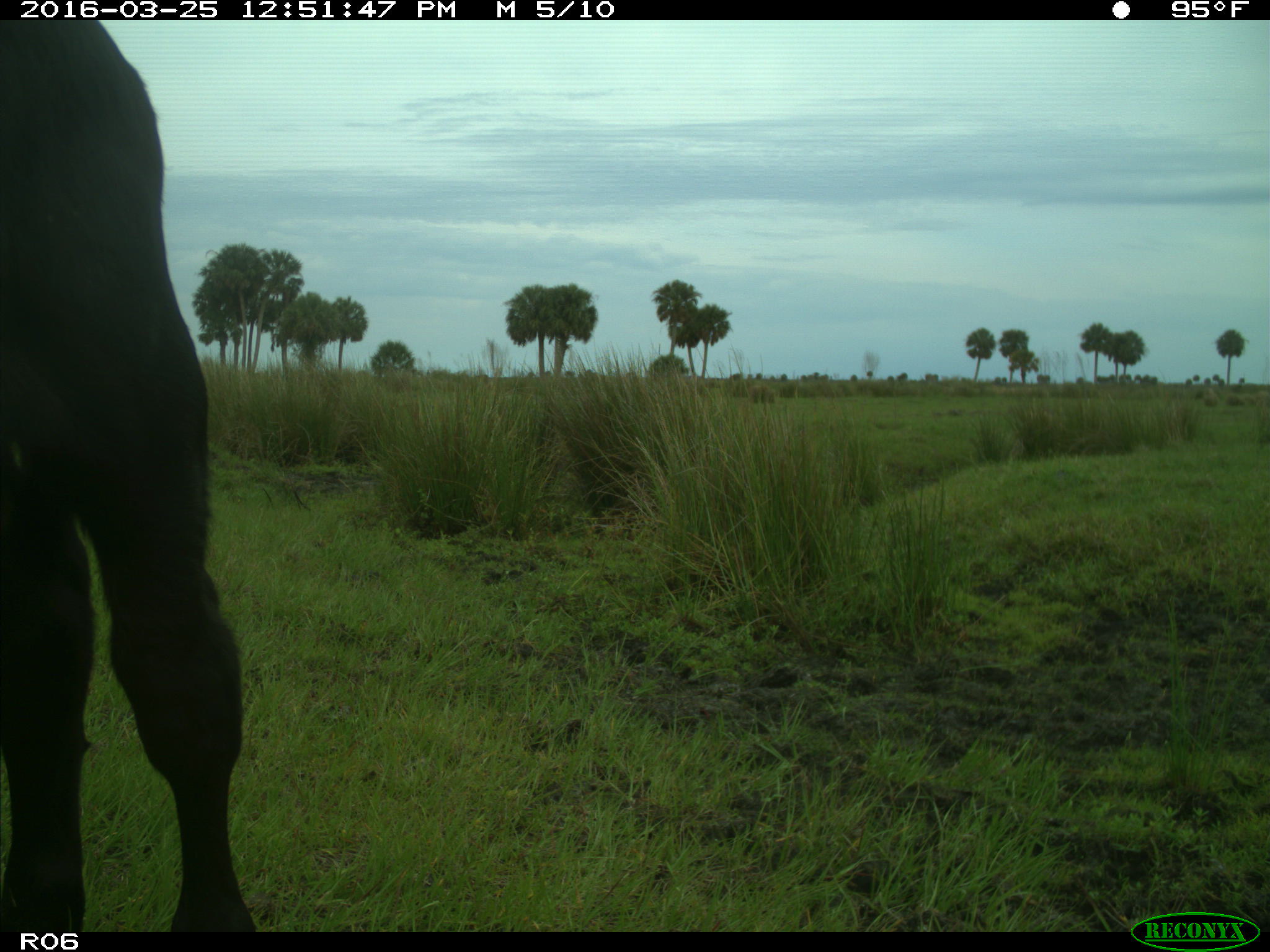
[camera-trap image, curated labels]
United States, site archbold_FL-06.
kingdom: Animalia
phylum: Chordata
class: Mammalia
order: Artiodactyla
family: Bovidae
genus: Bos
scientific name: Bos taurus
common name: domestic cow